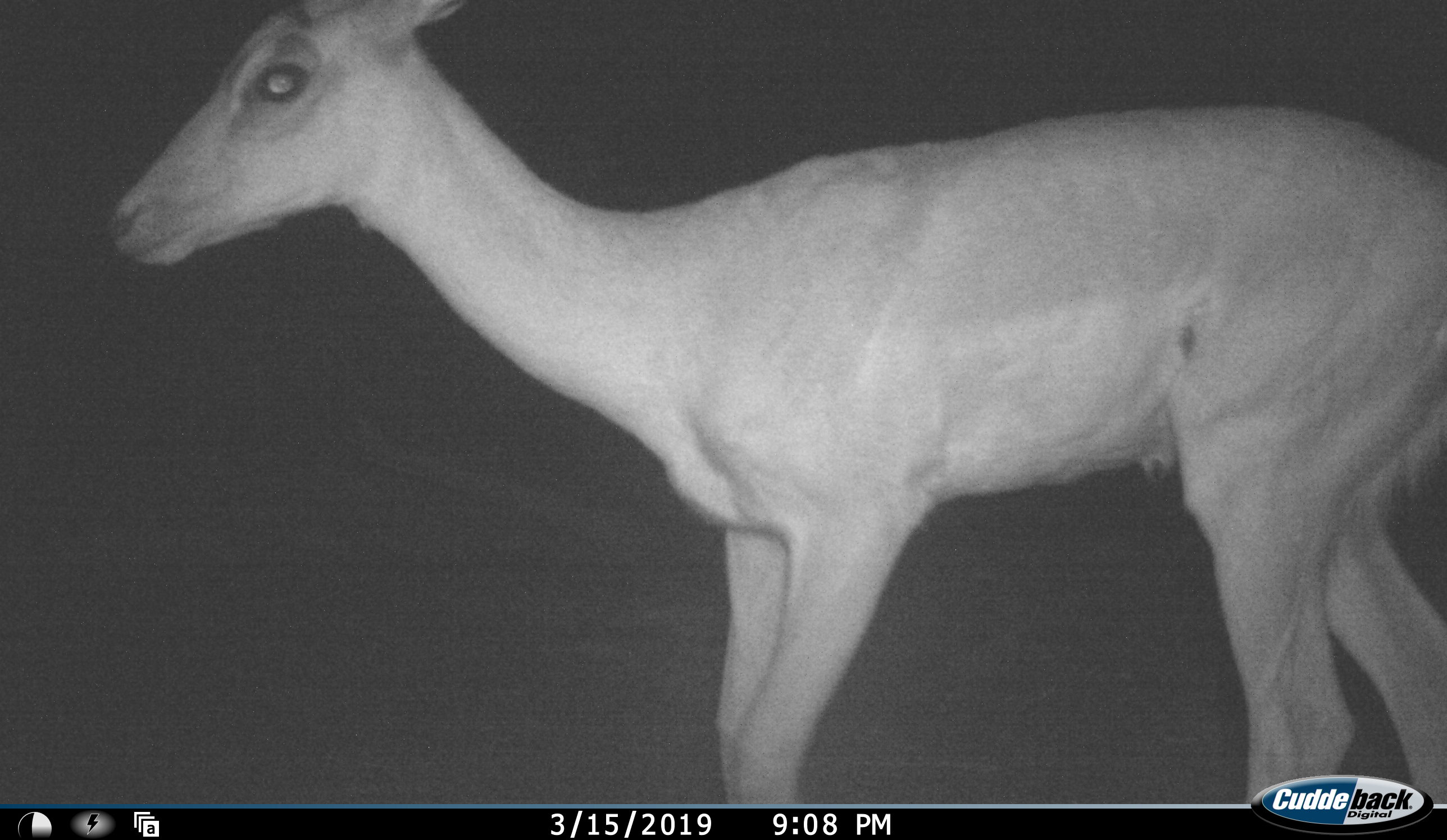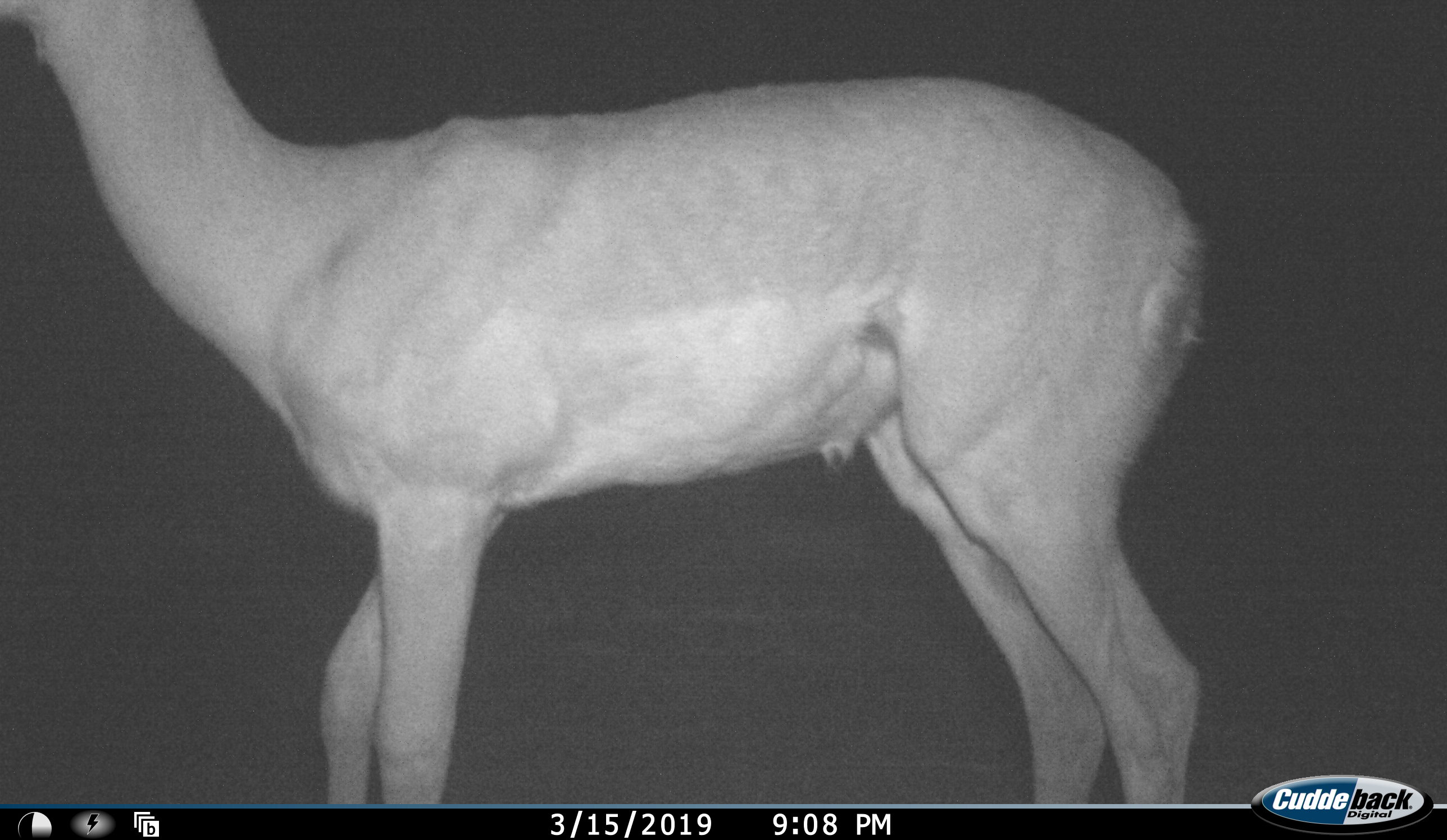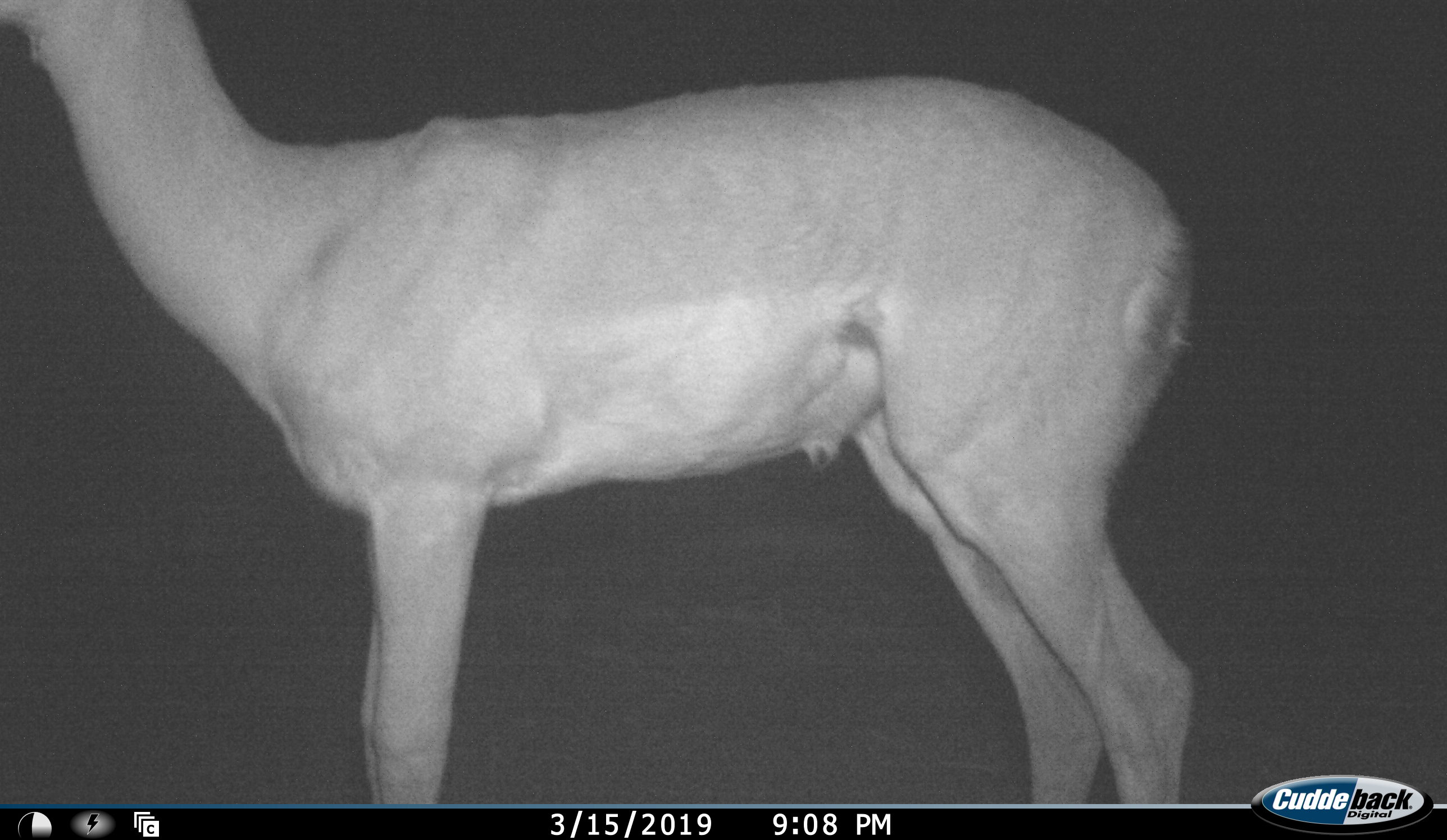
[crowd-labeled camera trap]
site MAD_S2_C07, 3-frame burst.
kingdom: Animalia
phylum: Chordata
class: Mammalia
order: Artiodactyla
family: Bovidae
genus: Aepyceros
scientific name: Aepyceros melampus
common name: impala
Impala (Aepyceros melampus), count 1. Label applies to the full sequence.